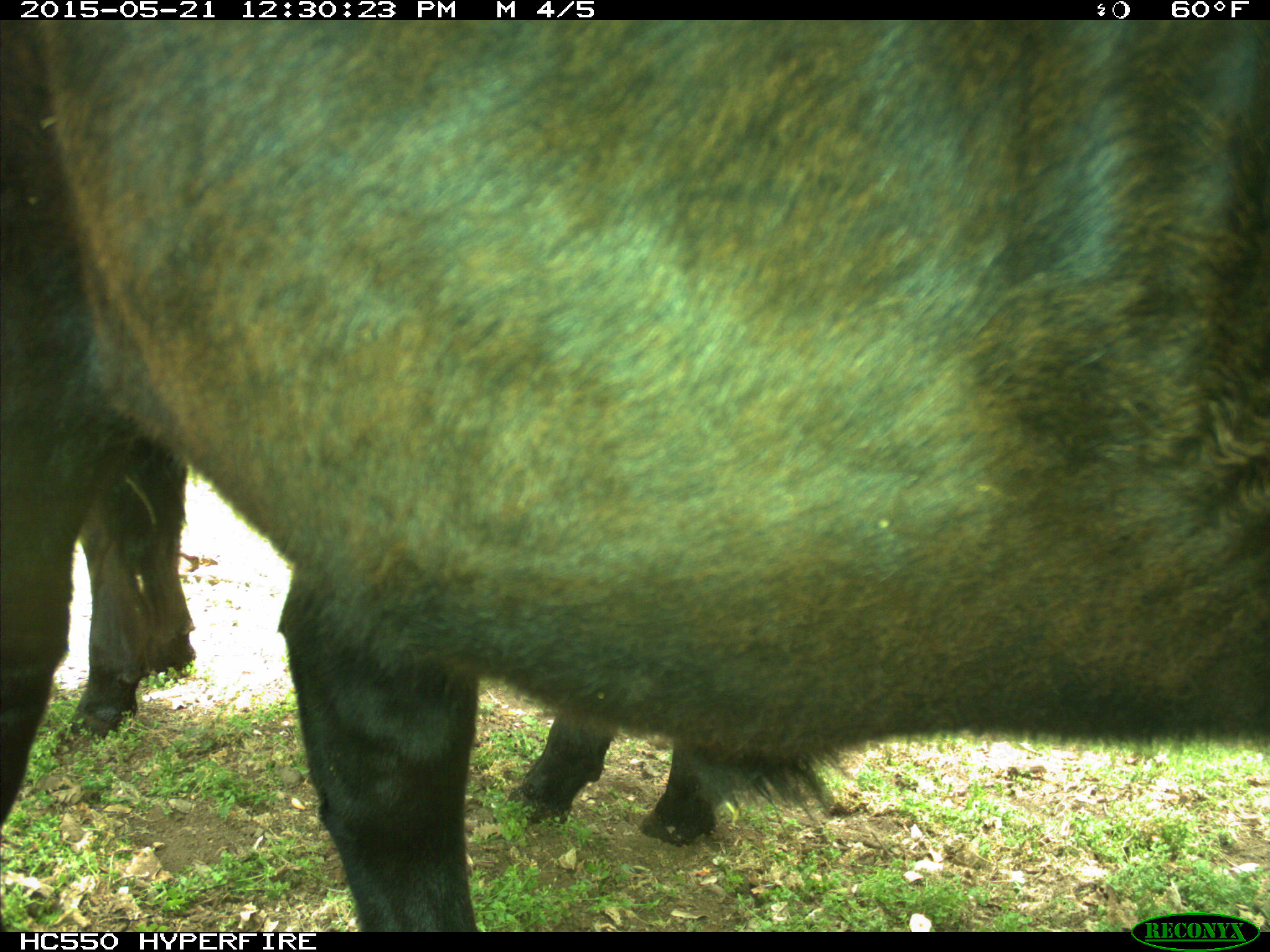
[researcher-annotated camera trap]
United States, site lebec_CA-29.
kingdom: Animalia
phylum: Chordata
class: Mammalia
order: Artiodactyla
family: Bovidae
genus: Bos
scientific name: Bos taurus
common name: domestic cow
Bos taurus (domestic cow).